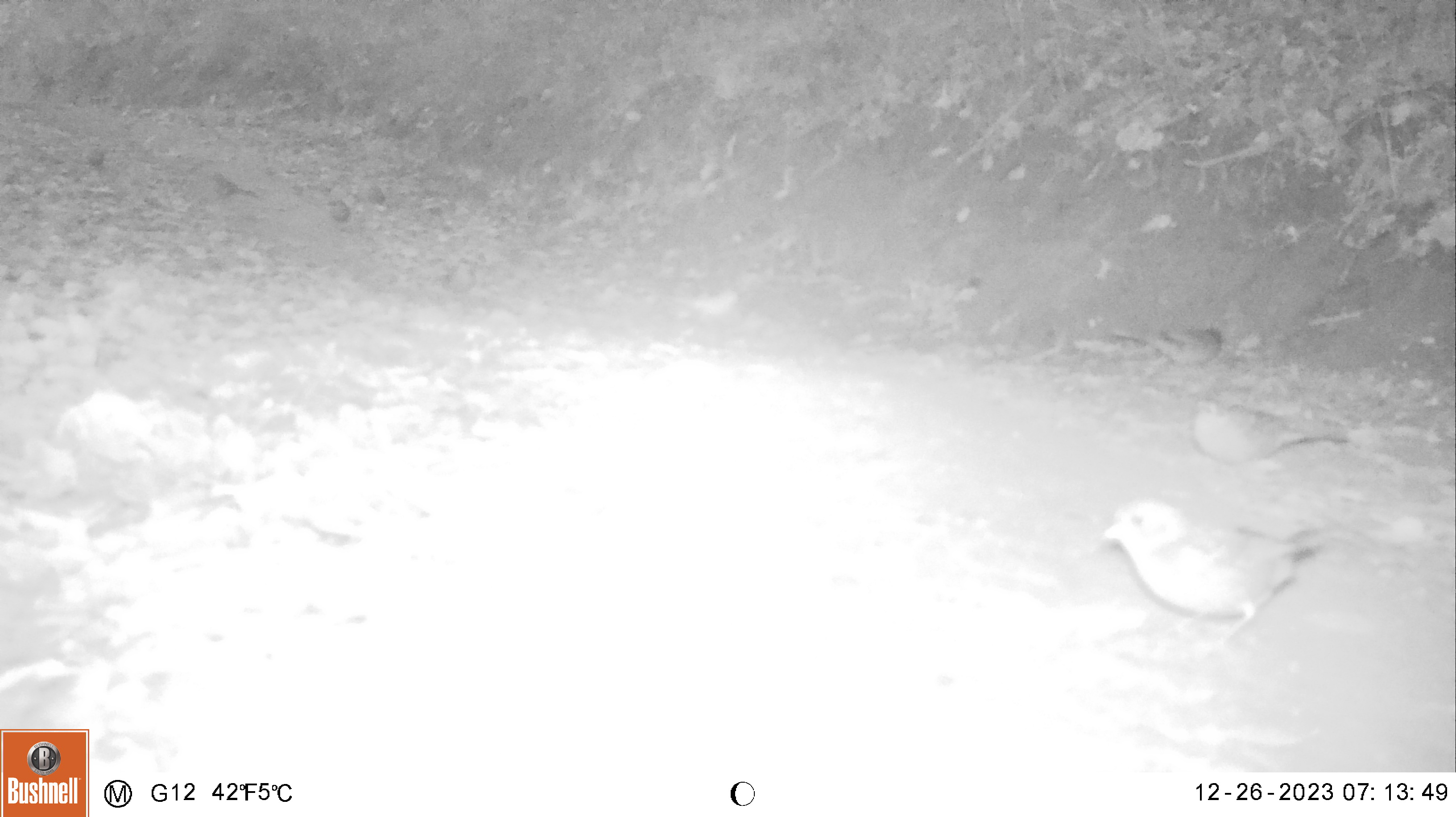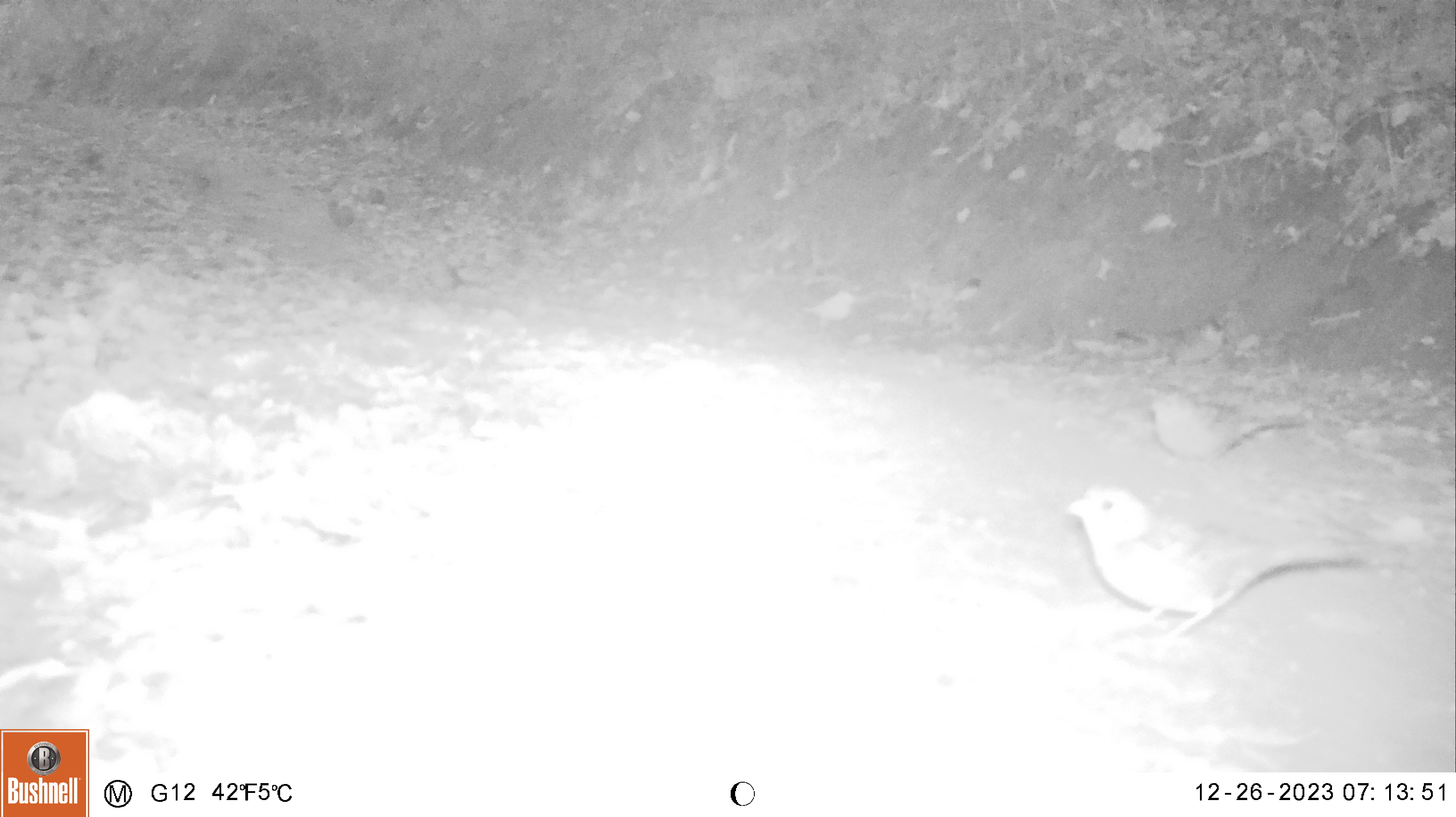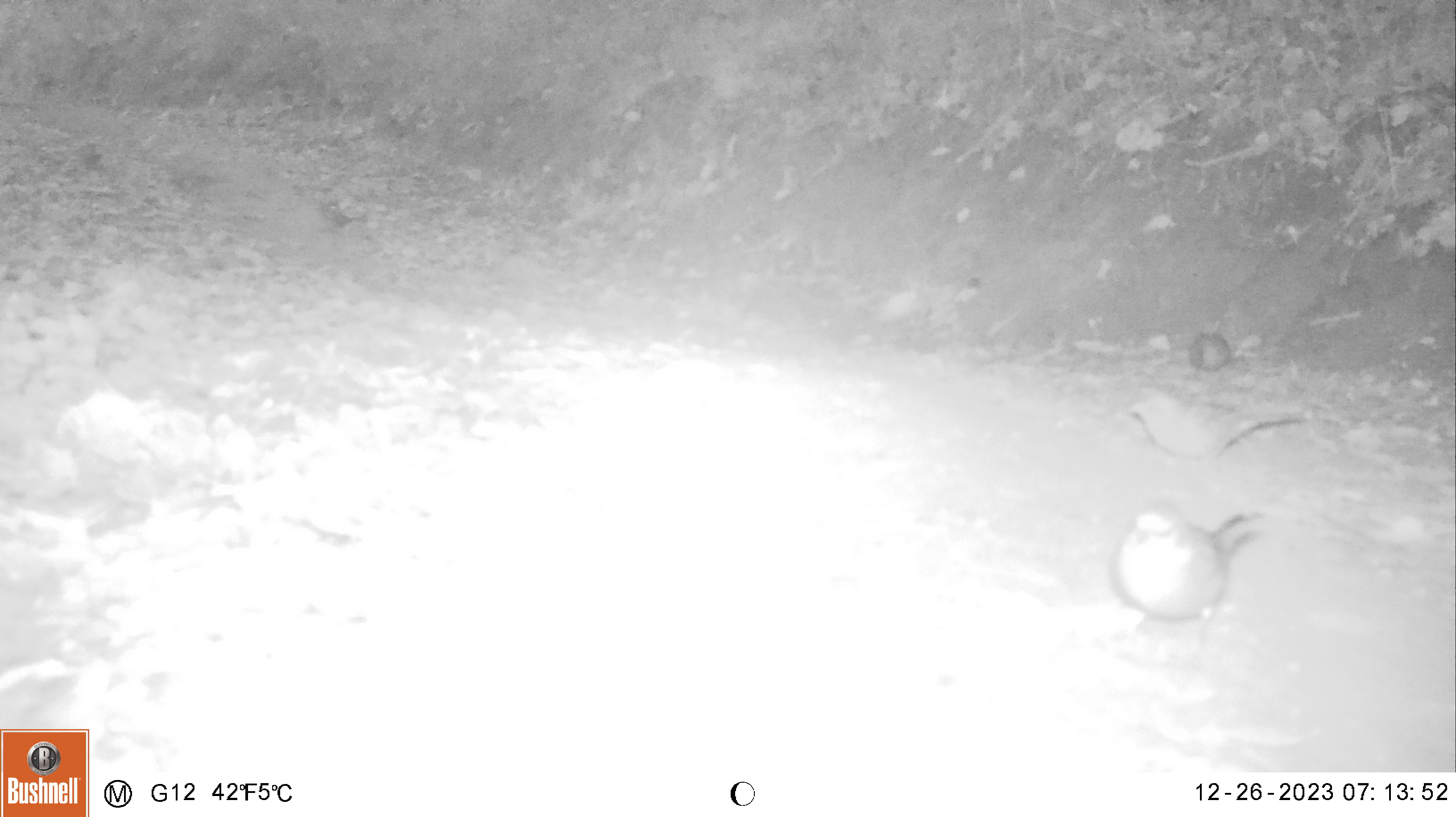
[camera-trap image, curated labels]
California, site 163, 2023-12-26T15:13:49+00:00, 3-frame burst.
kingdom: Animalia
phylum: Chordata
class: Aves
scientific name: Aves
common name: bird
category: unknown bird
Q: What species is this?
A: Unknown bird (bird) (Aves).